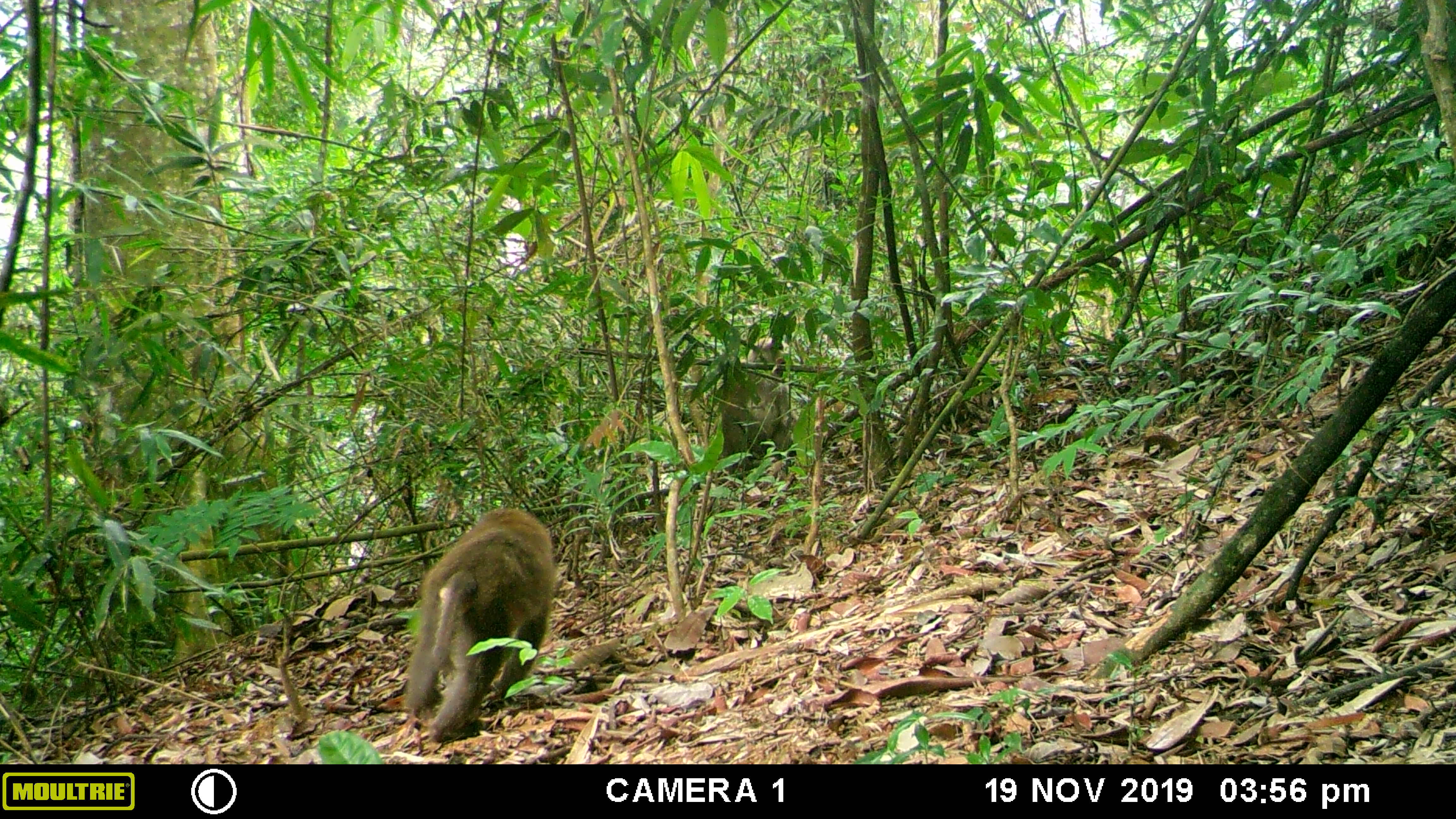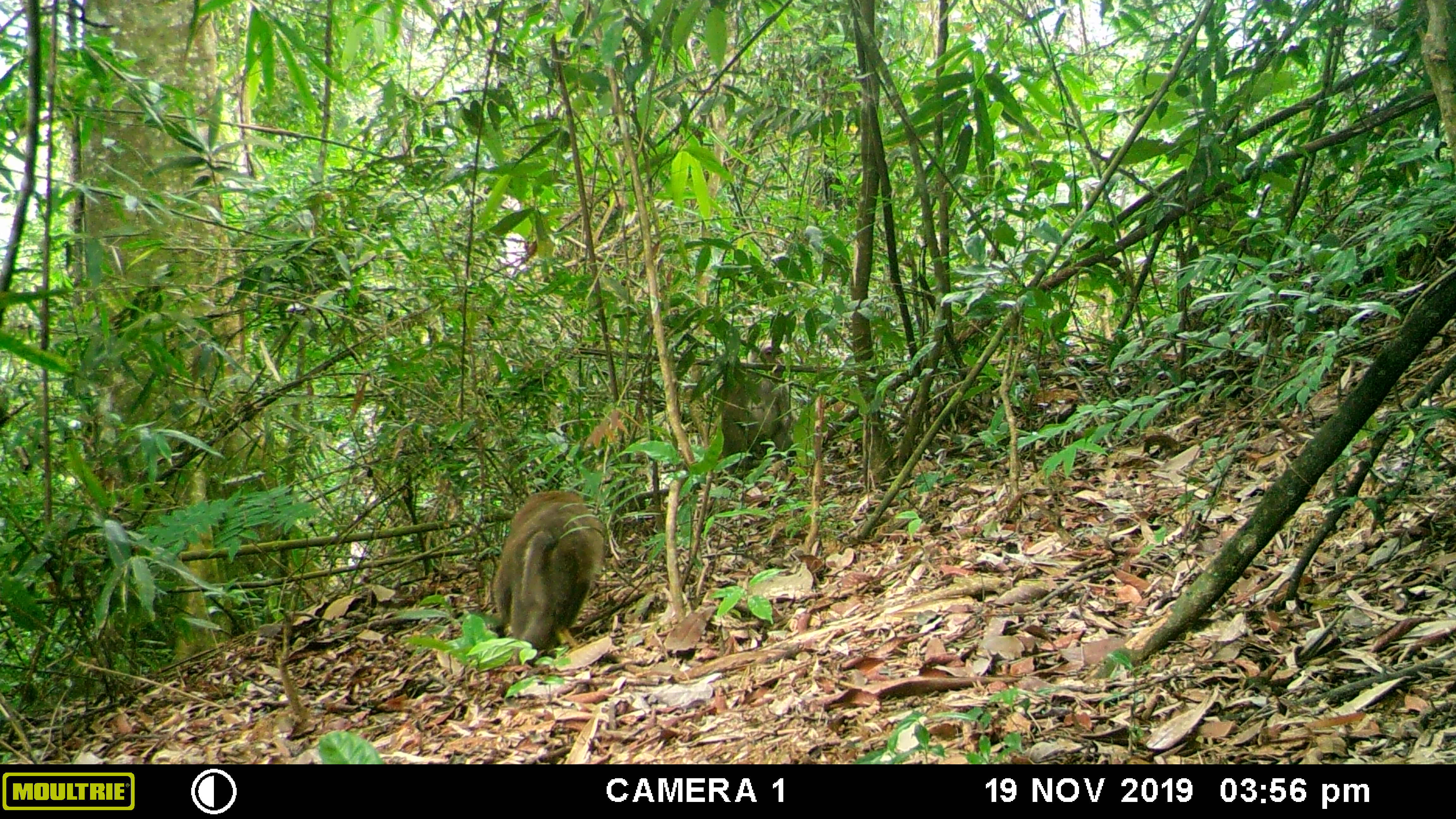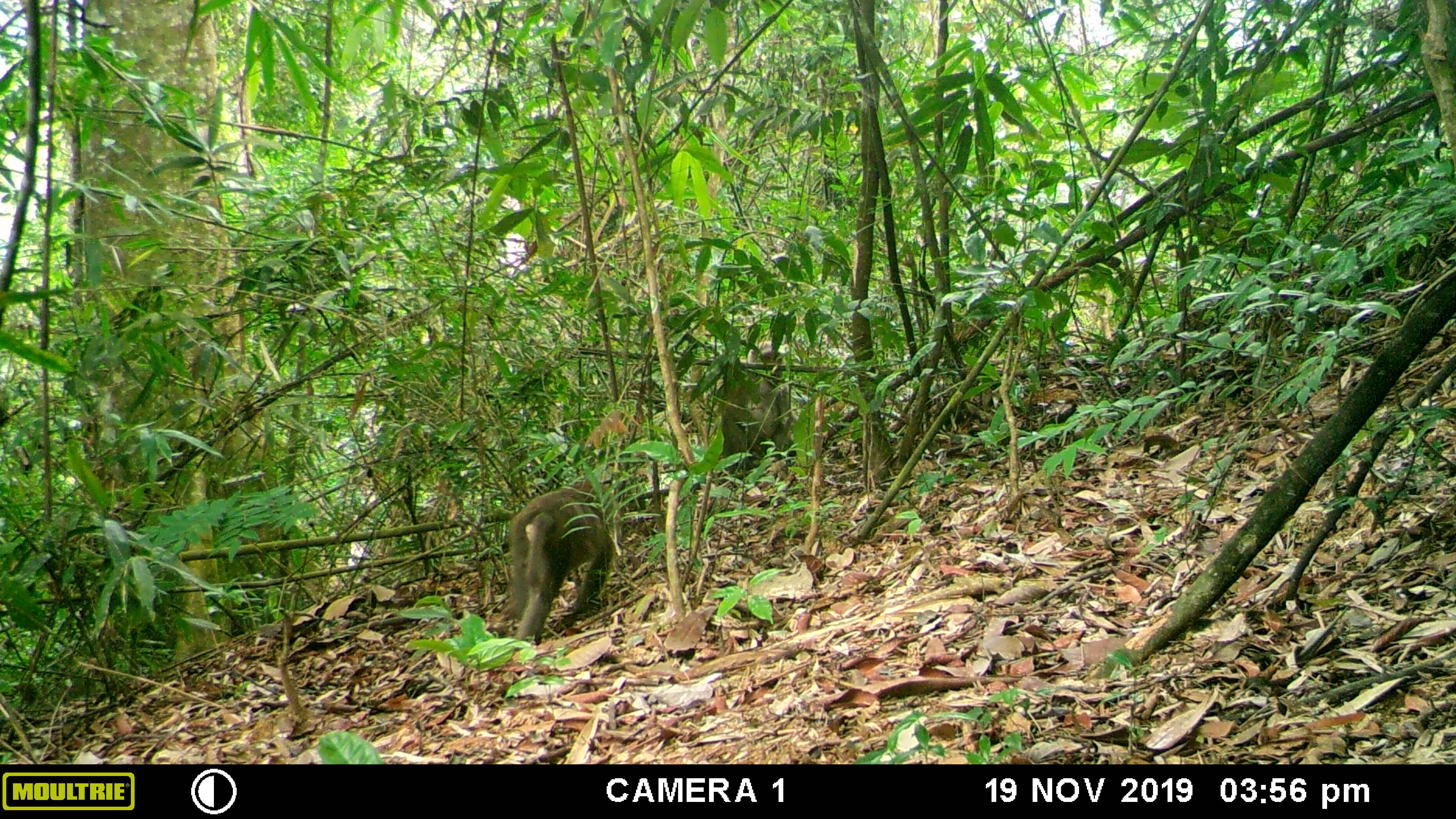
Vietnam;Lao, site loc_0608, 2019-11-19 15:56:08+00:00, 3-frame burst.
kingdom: Animalia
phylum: Chordata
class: Mammalia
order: Primates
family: Cercopithecidae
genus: Macaca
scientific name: Macaca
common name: macaques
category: assam or rhesus macaque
Assam or rhesus macaque (macaques) (Macaca). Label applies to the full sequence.